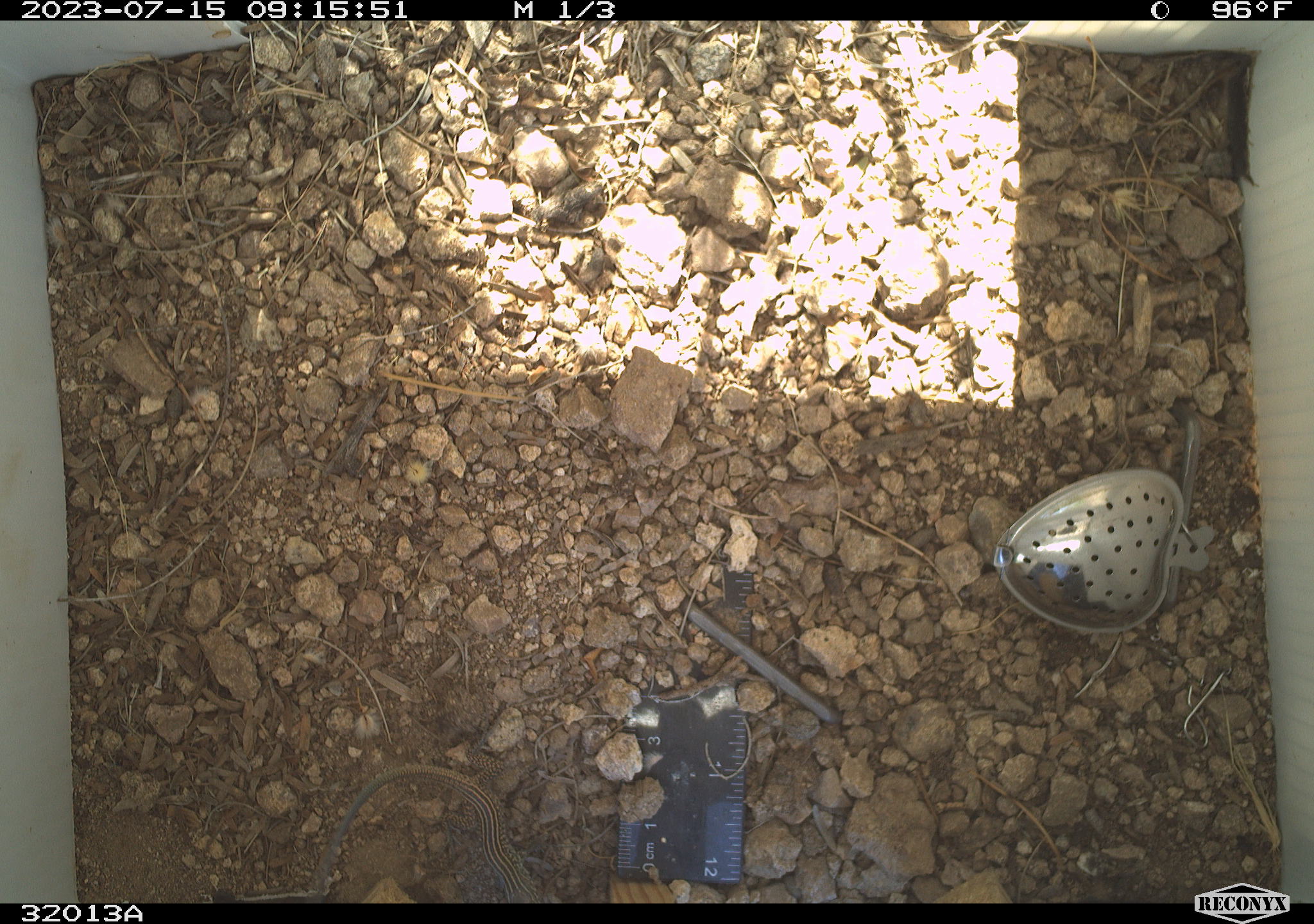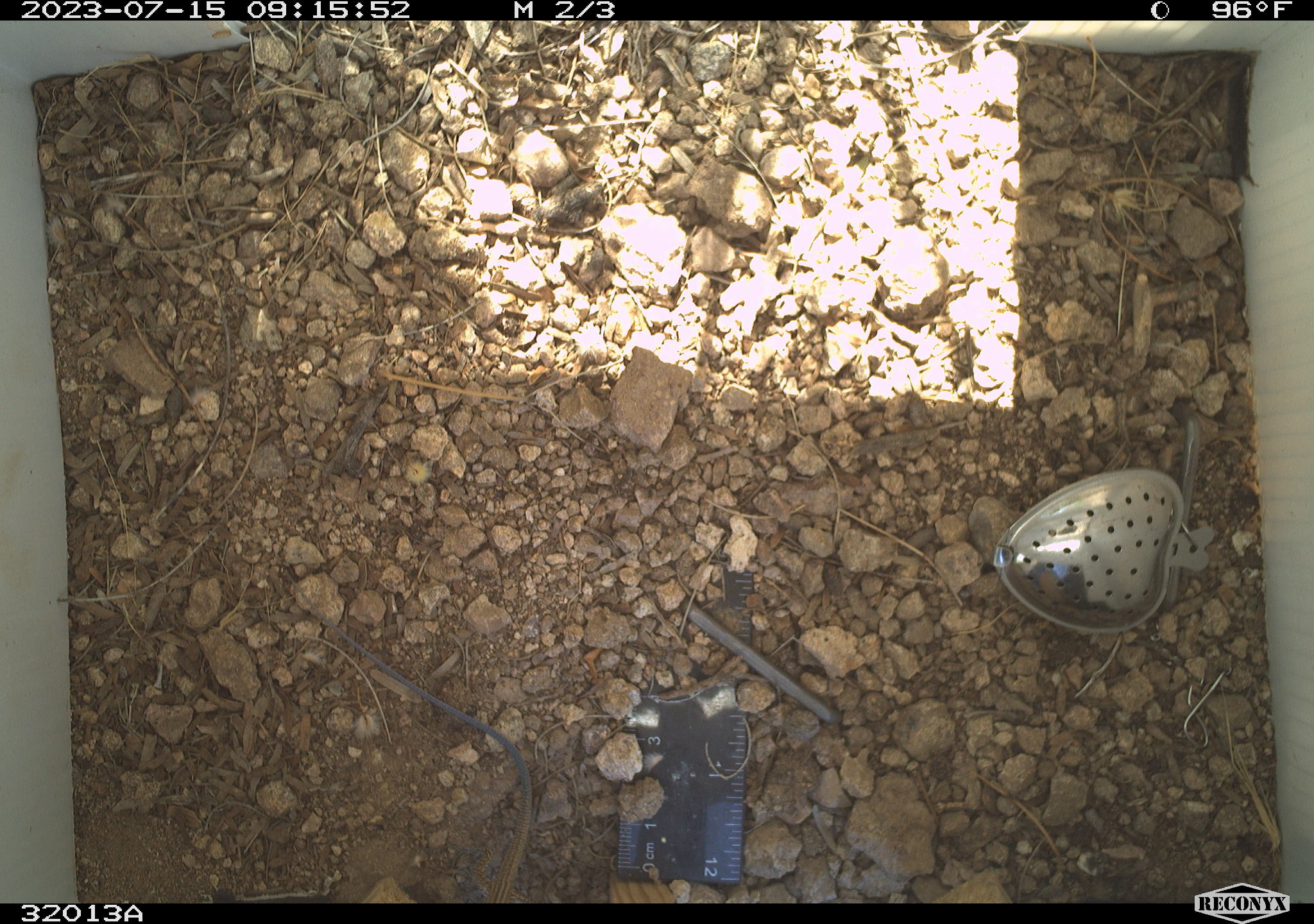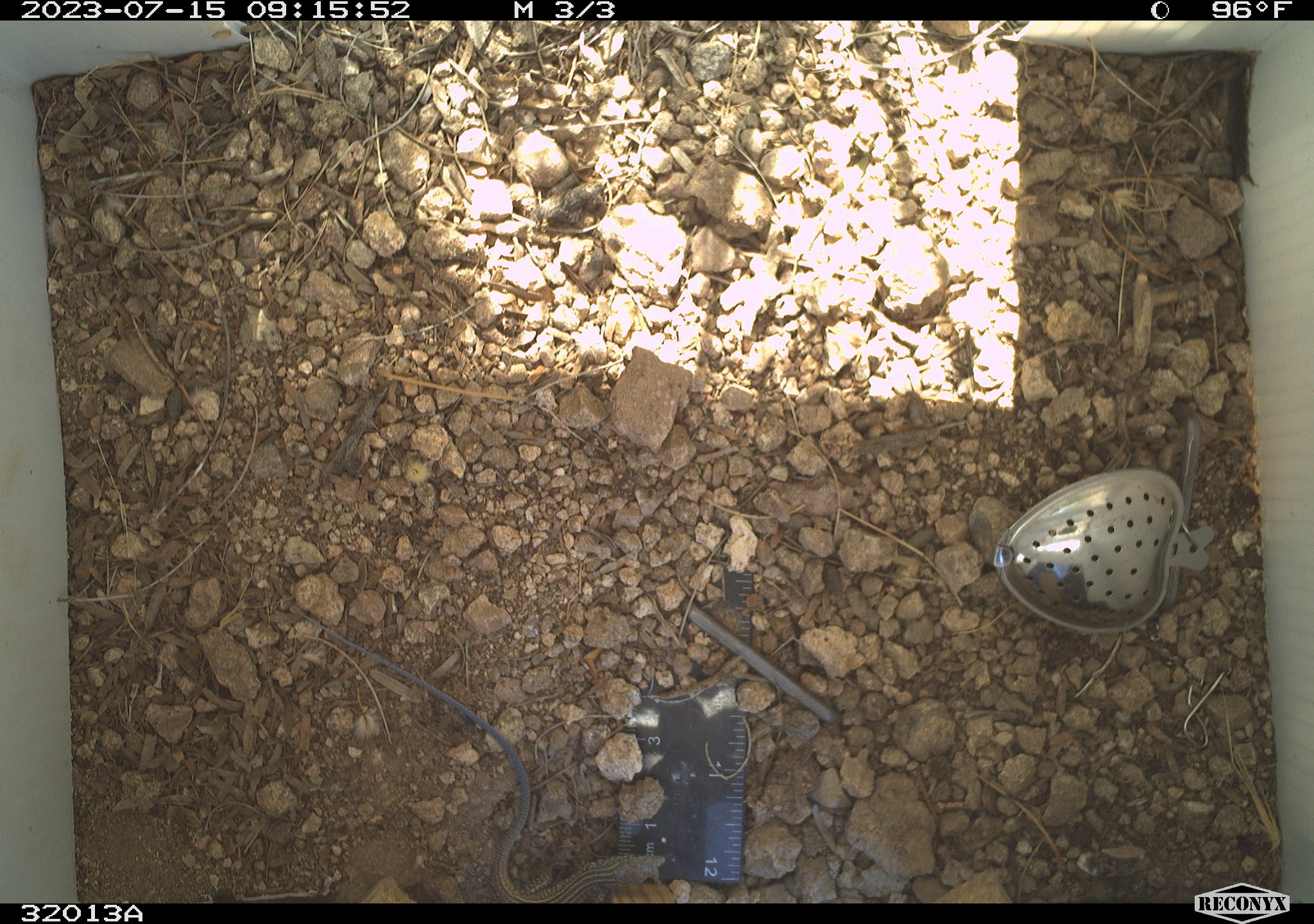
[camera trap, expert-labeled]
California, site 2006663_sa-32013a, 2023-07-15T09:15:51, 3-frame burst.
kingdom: Animalia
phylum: Chordata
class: Reptilia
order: Squamata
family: Teiidae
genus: Aspidoscelis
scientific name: Aspidoscelis tigris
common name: western whiptail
Western whiptail (Aspidoscelis tigris).